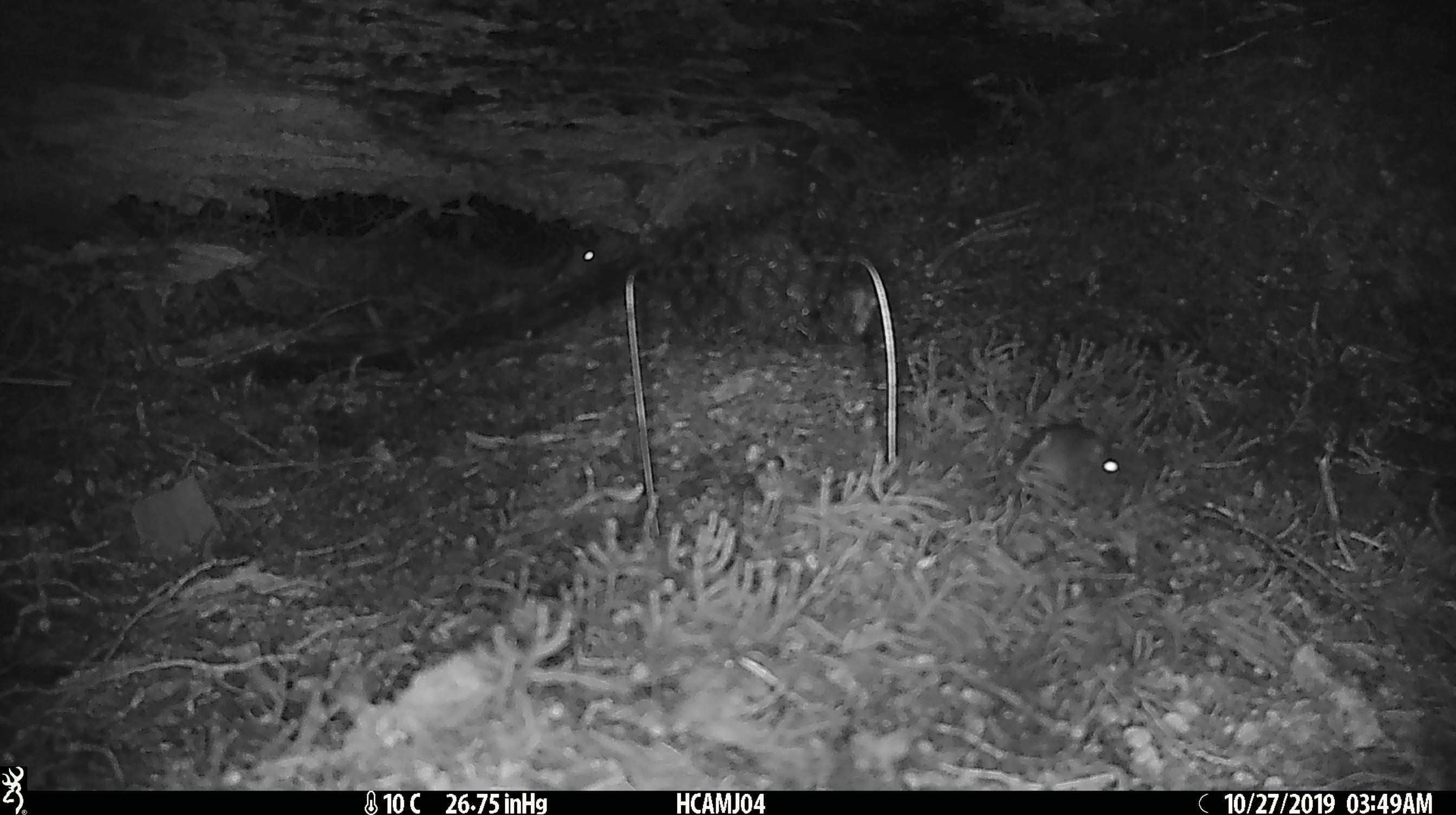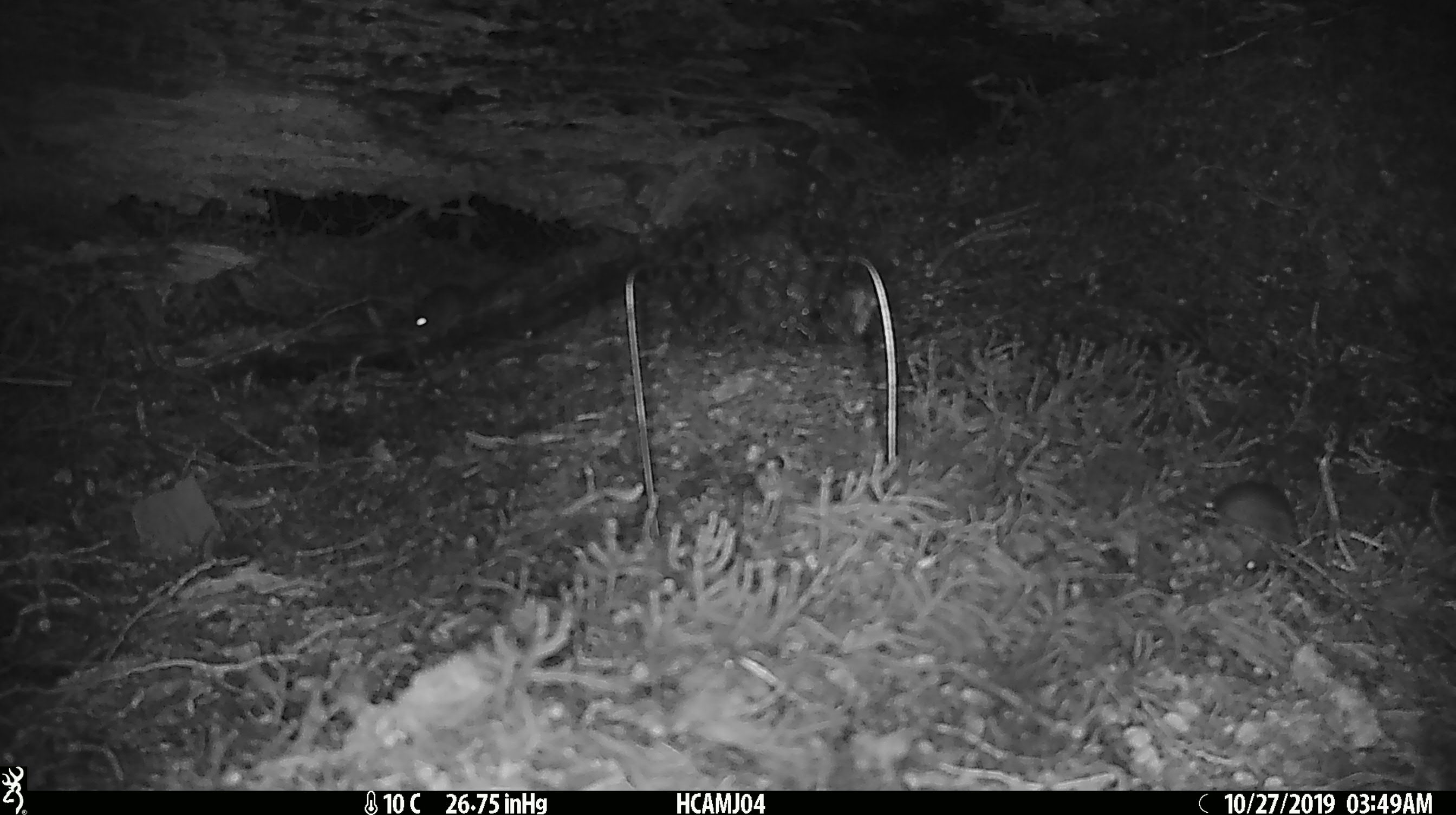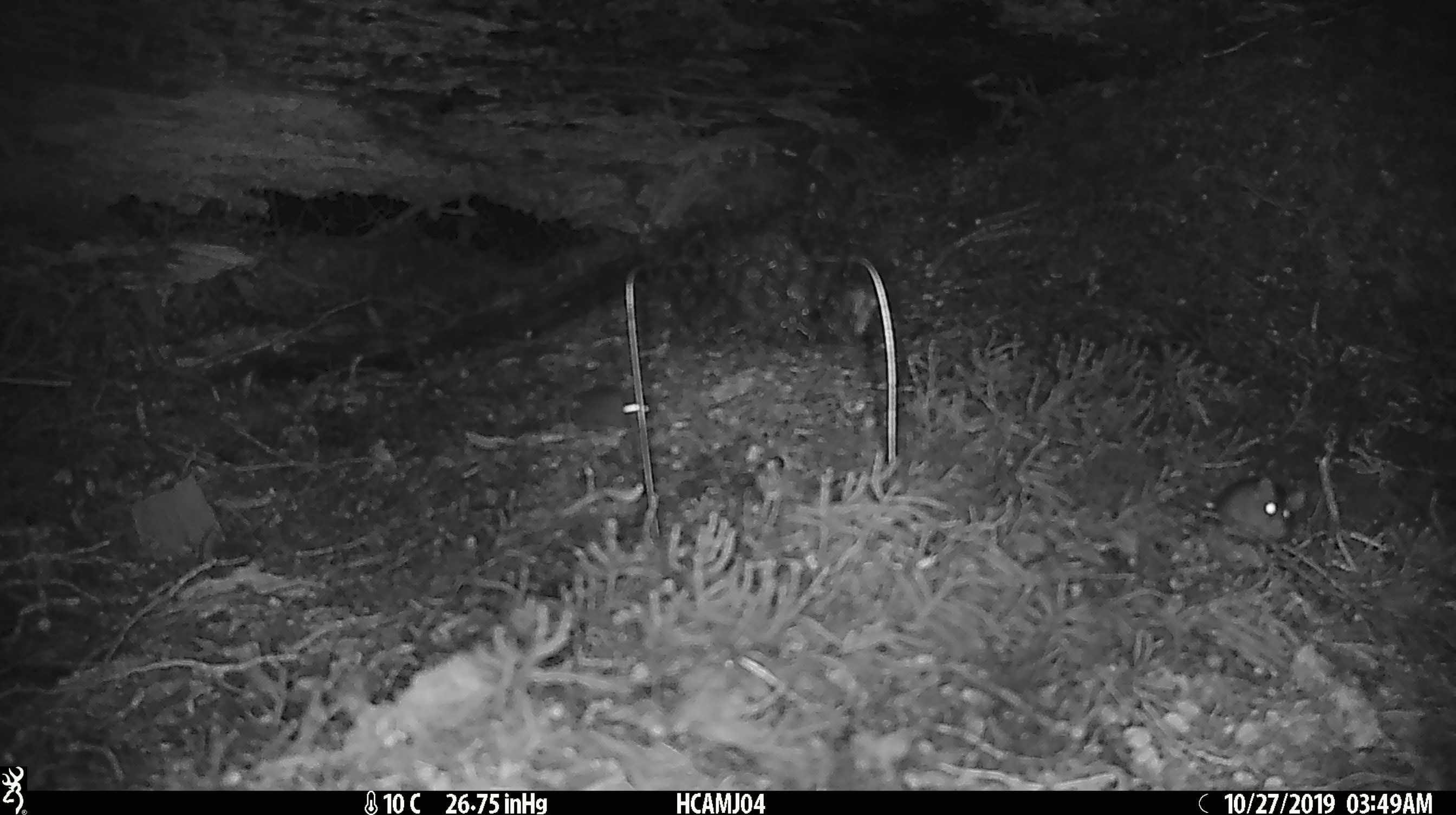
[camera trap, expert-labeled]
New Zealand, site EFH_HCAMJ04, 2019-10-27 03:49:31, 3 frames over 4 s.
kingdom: Animalia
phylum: Chordata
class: Mammalia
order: Rodentia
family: Muridae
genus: Mus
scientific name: Mus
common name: mouse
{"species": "mouse (Mus)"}